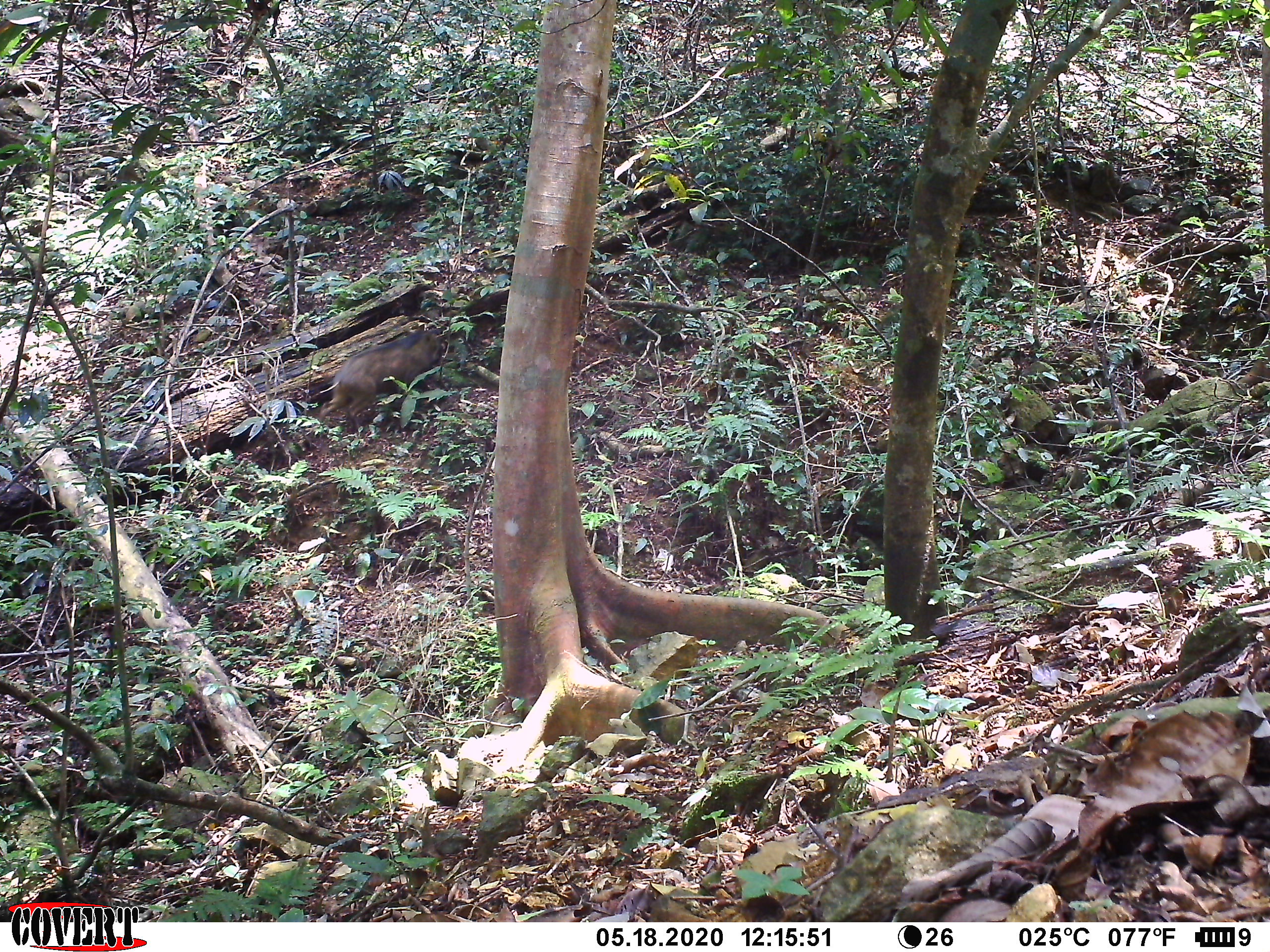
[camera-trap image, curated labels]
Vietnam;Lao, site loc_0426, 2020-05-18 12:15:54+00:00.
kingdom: Animalia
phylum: Chordata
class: Mammalia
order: Artiodactyla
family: Suidae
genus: Sus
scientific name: Sus scrofa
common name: eurasian wild pig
Eurasian wild pig (Sus scrofa). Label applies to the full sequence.